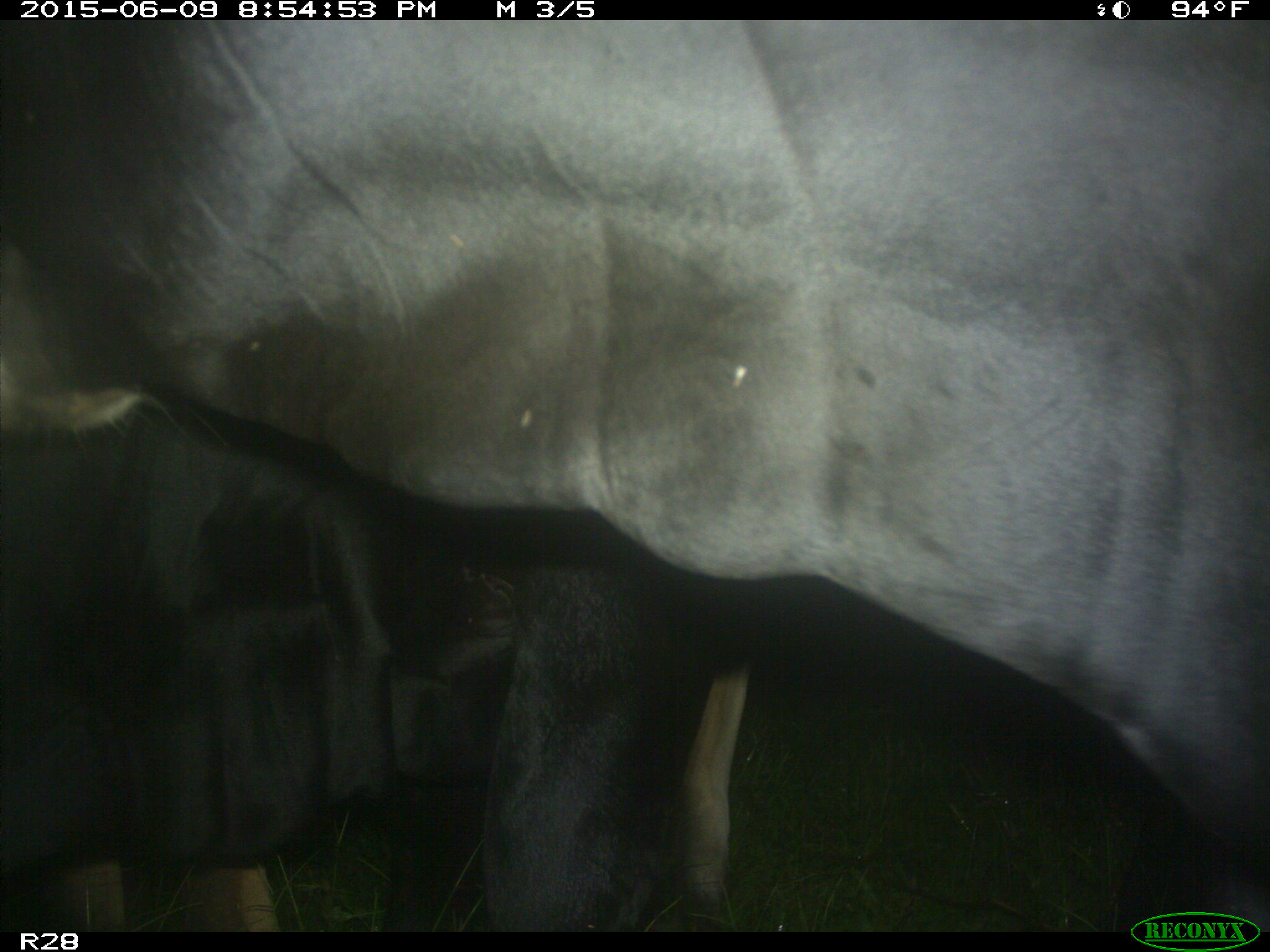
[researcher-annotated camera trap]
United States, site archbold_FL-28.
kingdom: Animalia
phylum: Chordata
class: Mammalia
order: Artiodactyla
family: Bovidae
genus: Bos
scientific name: Bos taurus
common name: domestic cow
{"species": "Bos taurus (domestic cow)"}